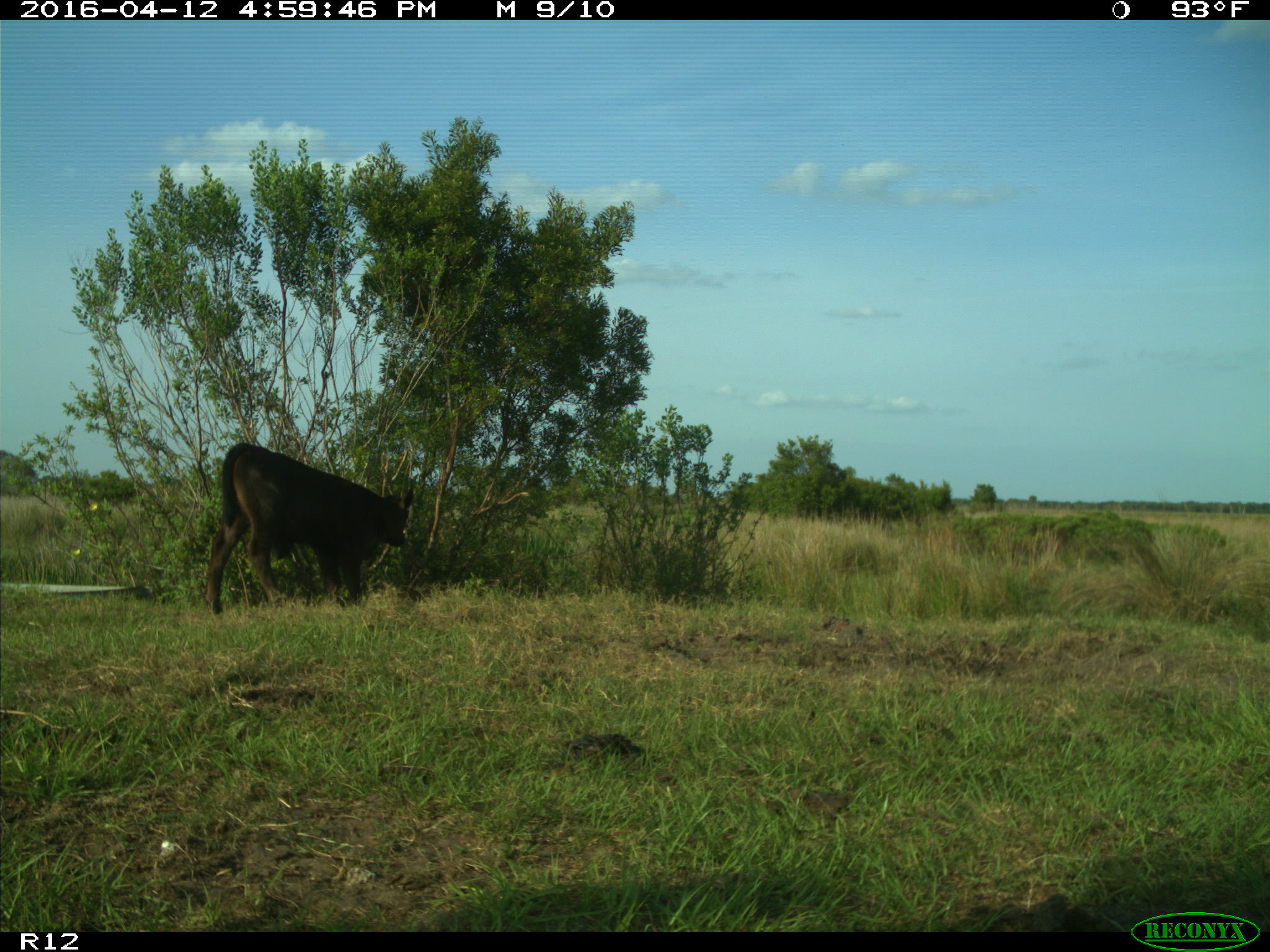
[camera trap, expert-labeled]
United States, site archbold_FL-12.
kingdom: Animalia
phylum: Chordata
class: Mammalia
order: Artiodactyla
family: Bovidae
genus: Bos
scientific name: Bos taurus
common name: domestic cow